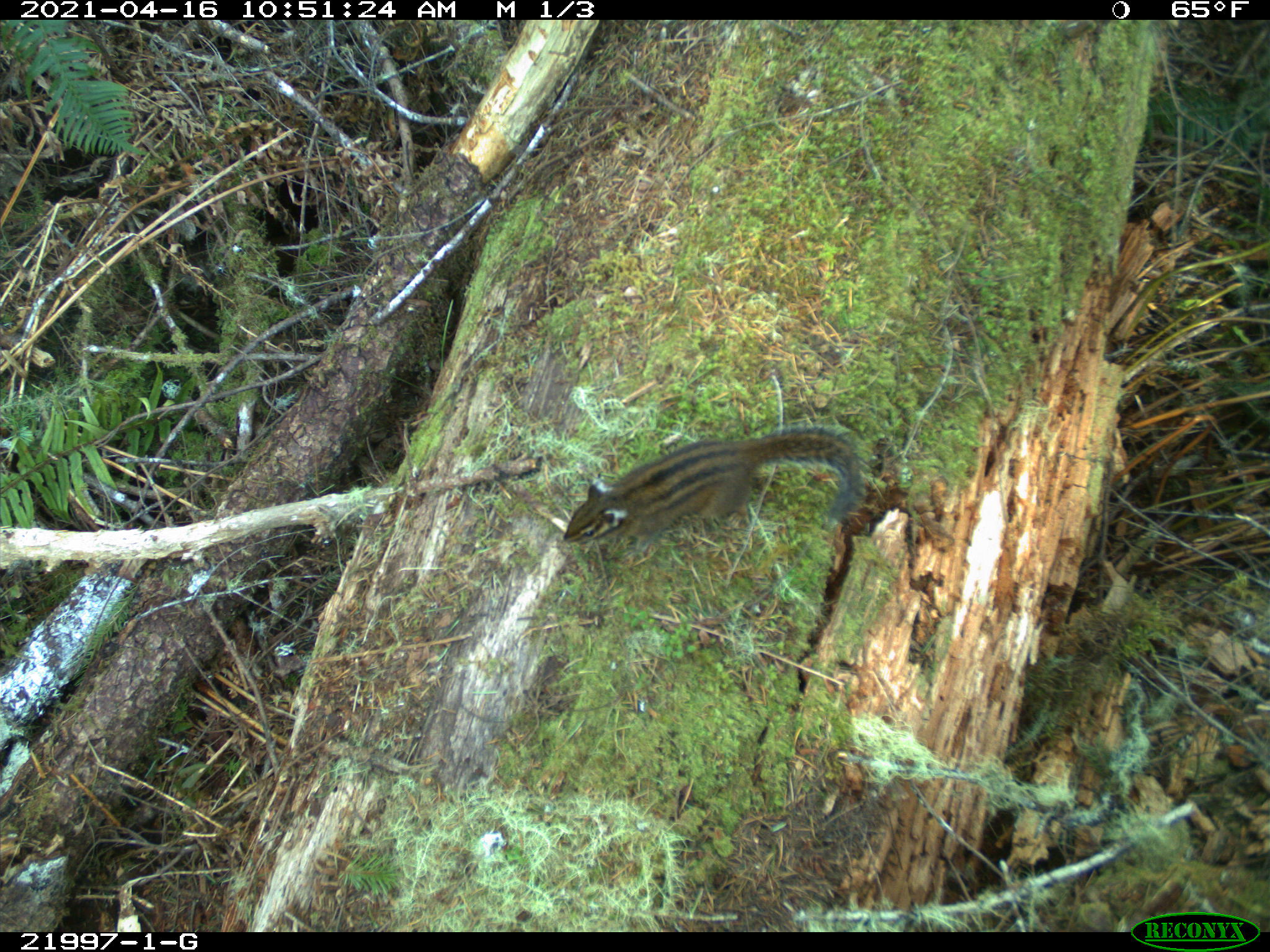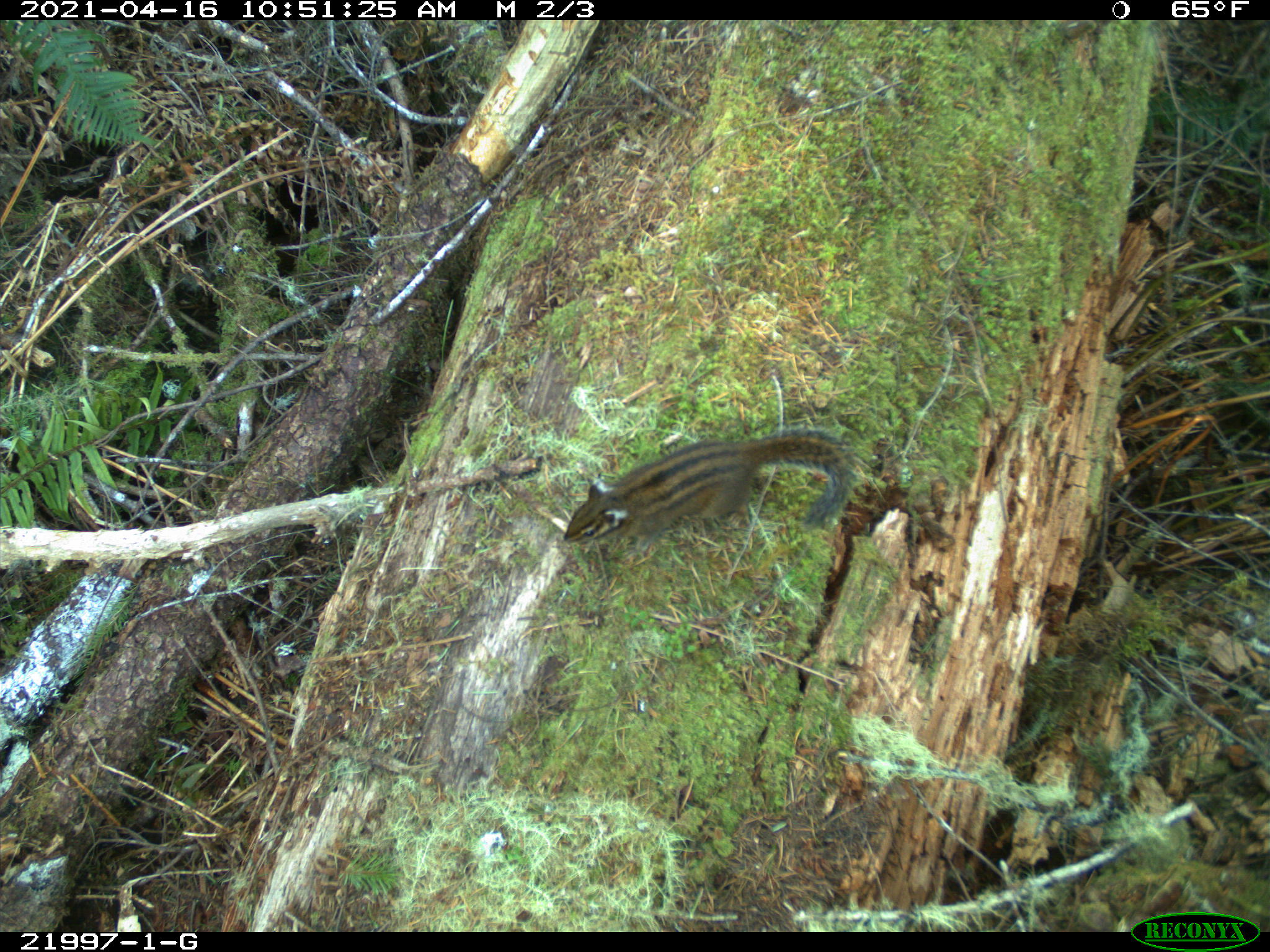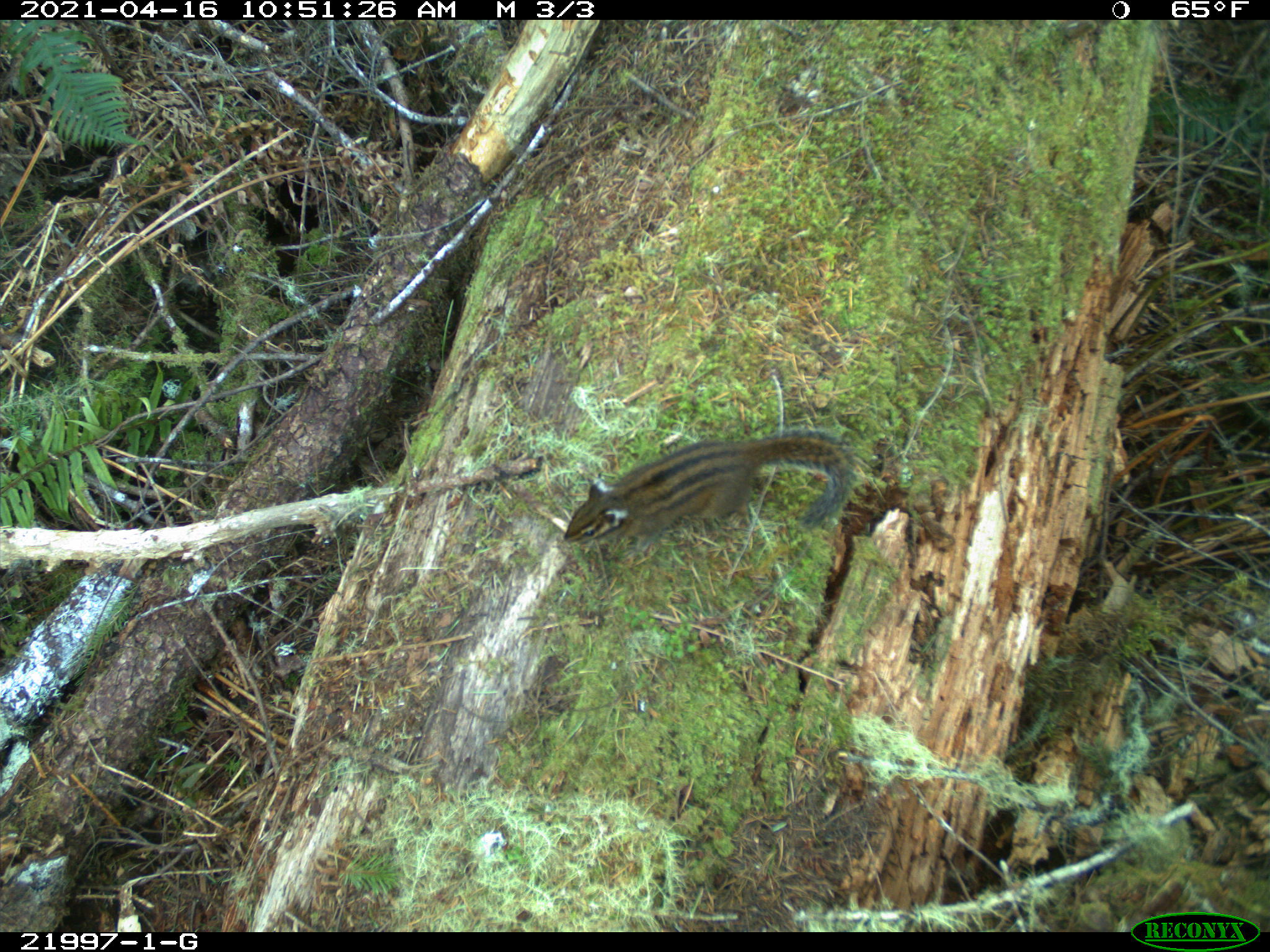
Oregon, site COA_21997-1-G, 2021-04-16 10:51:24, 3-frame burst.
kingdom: Animalia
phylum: Chordata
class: Mammalia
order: Rodentia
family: Sciuridae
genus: Neotamias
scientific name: Neotamias townsendii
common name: townsend's chipmunk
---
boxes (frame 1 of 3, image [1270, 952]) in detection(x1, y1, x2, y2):
townsend's chipmunk: detection(533, 391, 891, 601)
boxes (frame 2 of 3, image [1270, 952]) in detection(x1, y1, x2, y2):
townsend's chipmunk: detection(535, 399, 881, 577)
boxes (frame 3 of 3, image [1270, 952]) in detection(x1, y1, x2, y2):
townsend's chipmunk: detection(549, 415, 874, 572)